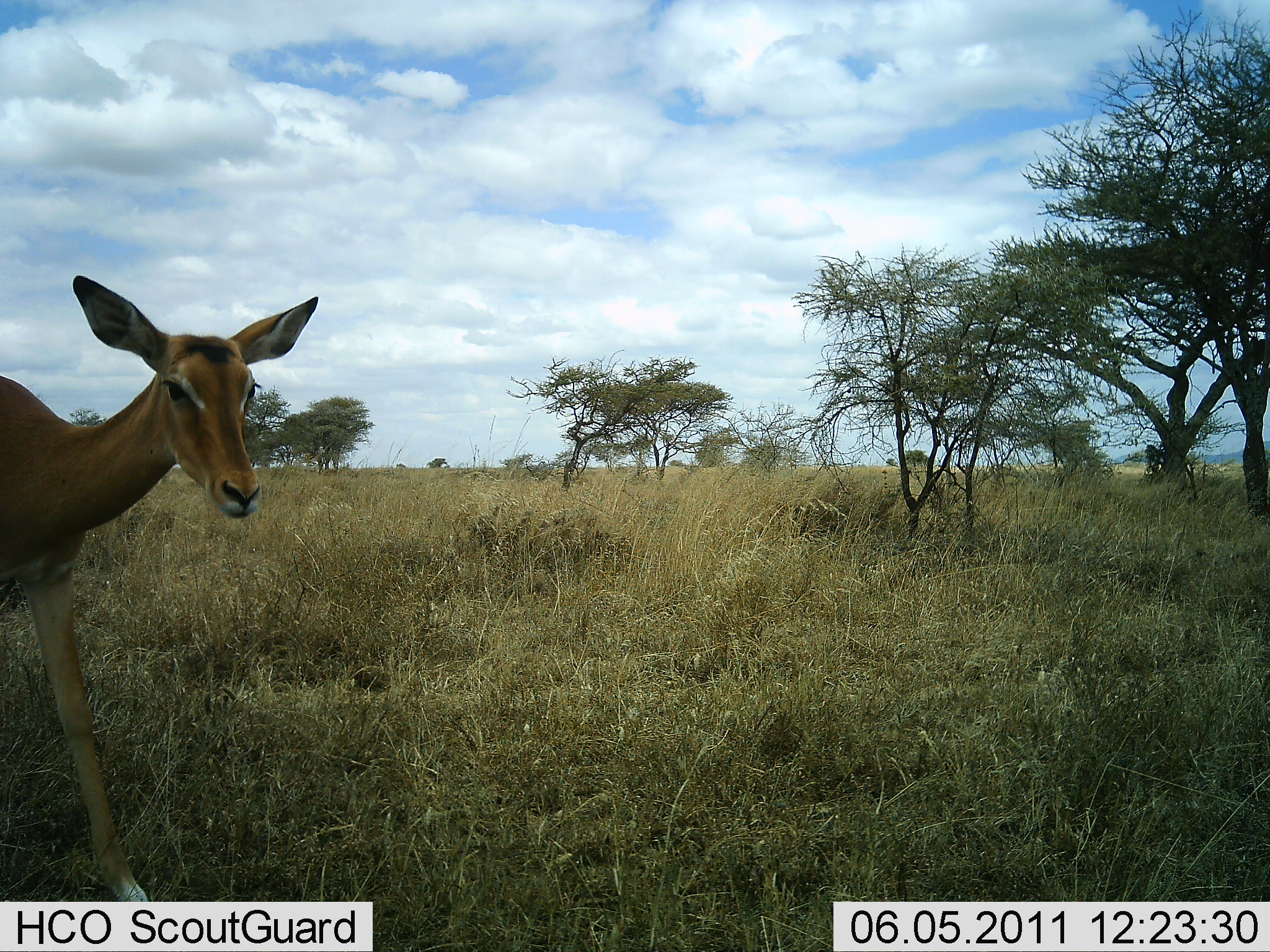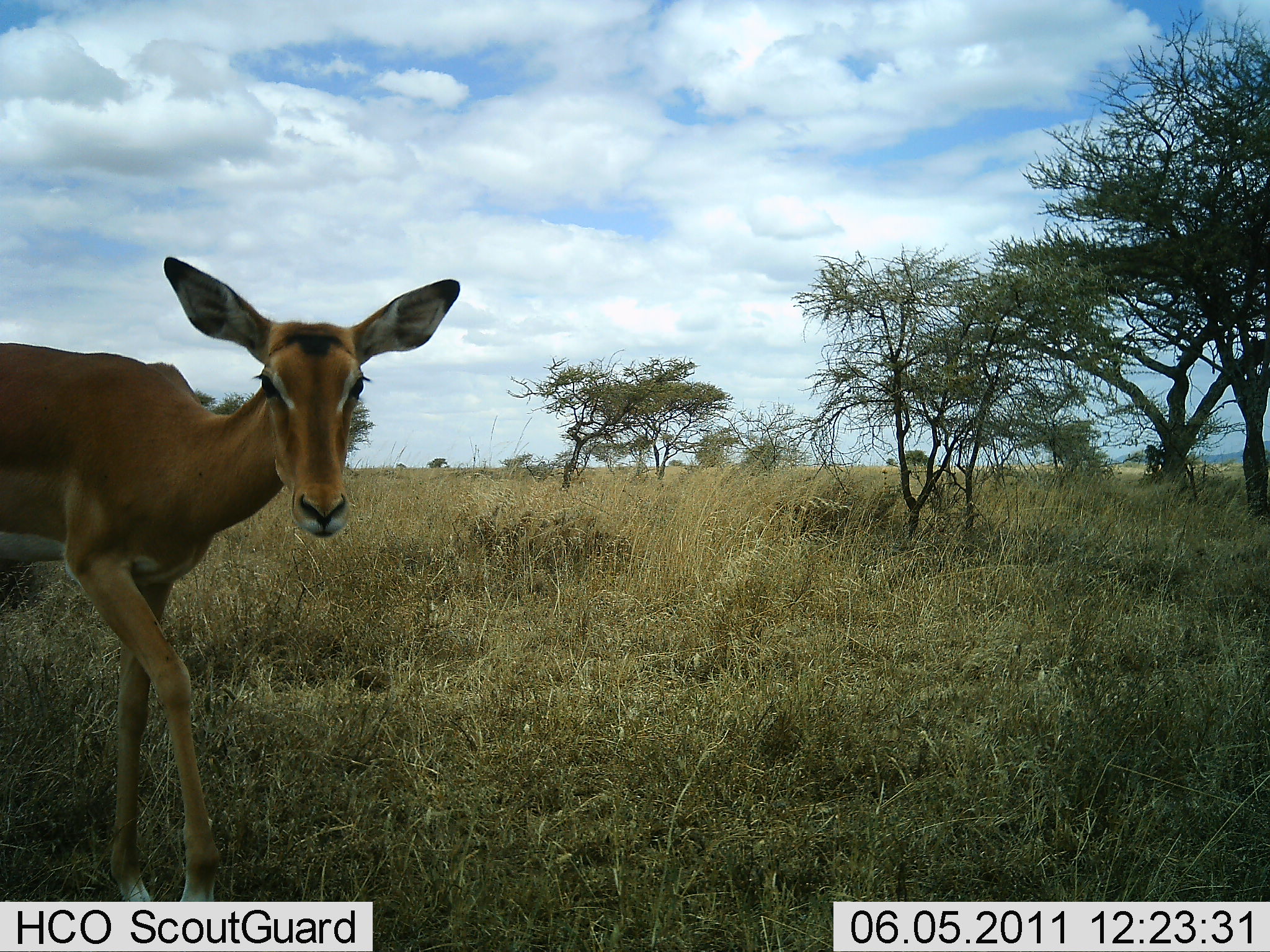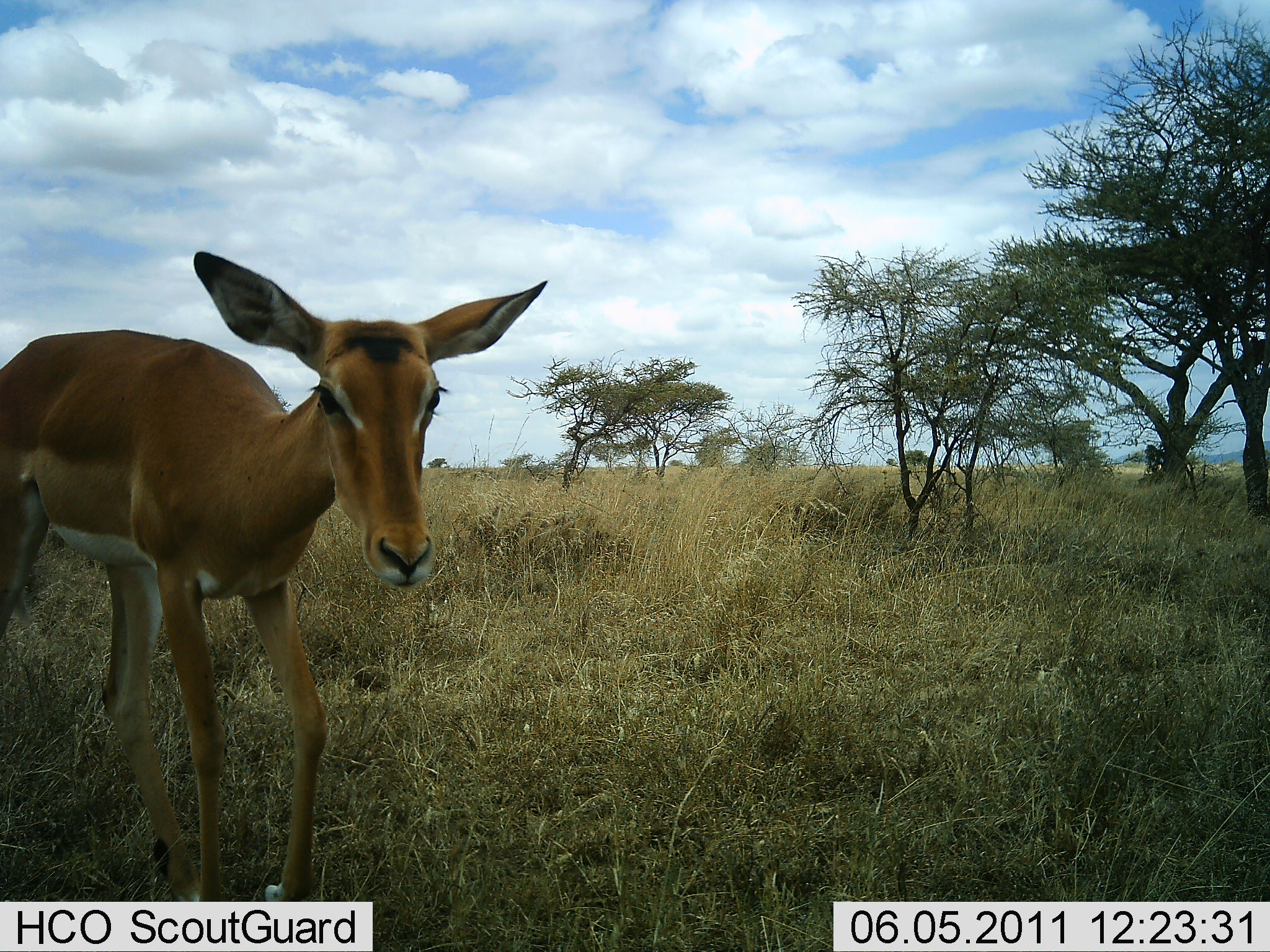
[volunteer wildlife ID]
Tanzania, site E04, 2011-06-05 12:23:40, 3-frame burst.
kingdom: Animalia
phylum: Chordata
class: Mammalia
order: Artiodactyla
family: Bovidae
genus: Aepyceros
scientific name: Aepyceros melampus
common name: impala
Impala (Aepyceros melampus), count 1. Behavior (volunteer vote fractions): standing 60%, resting 0%, moving 60%, interacting 0%. Young present (vote fraction): 0%. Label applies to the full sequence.